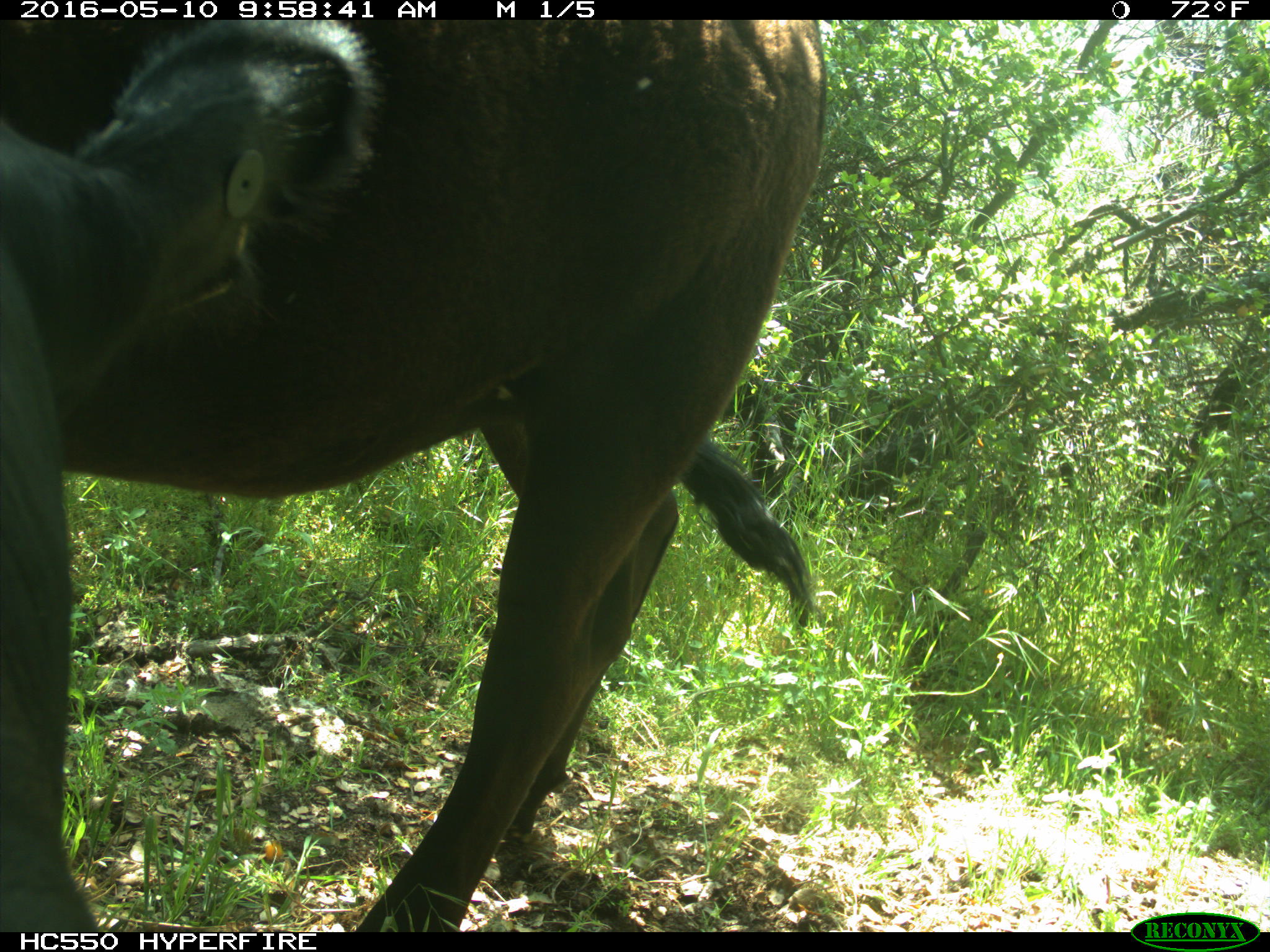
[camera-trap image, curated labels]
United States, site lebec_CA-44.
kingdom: Animalia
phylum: Chordata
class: Mammalia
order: Artiodactyla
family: Bovidae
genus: Bos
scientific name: Bos taurus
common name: domestic cow